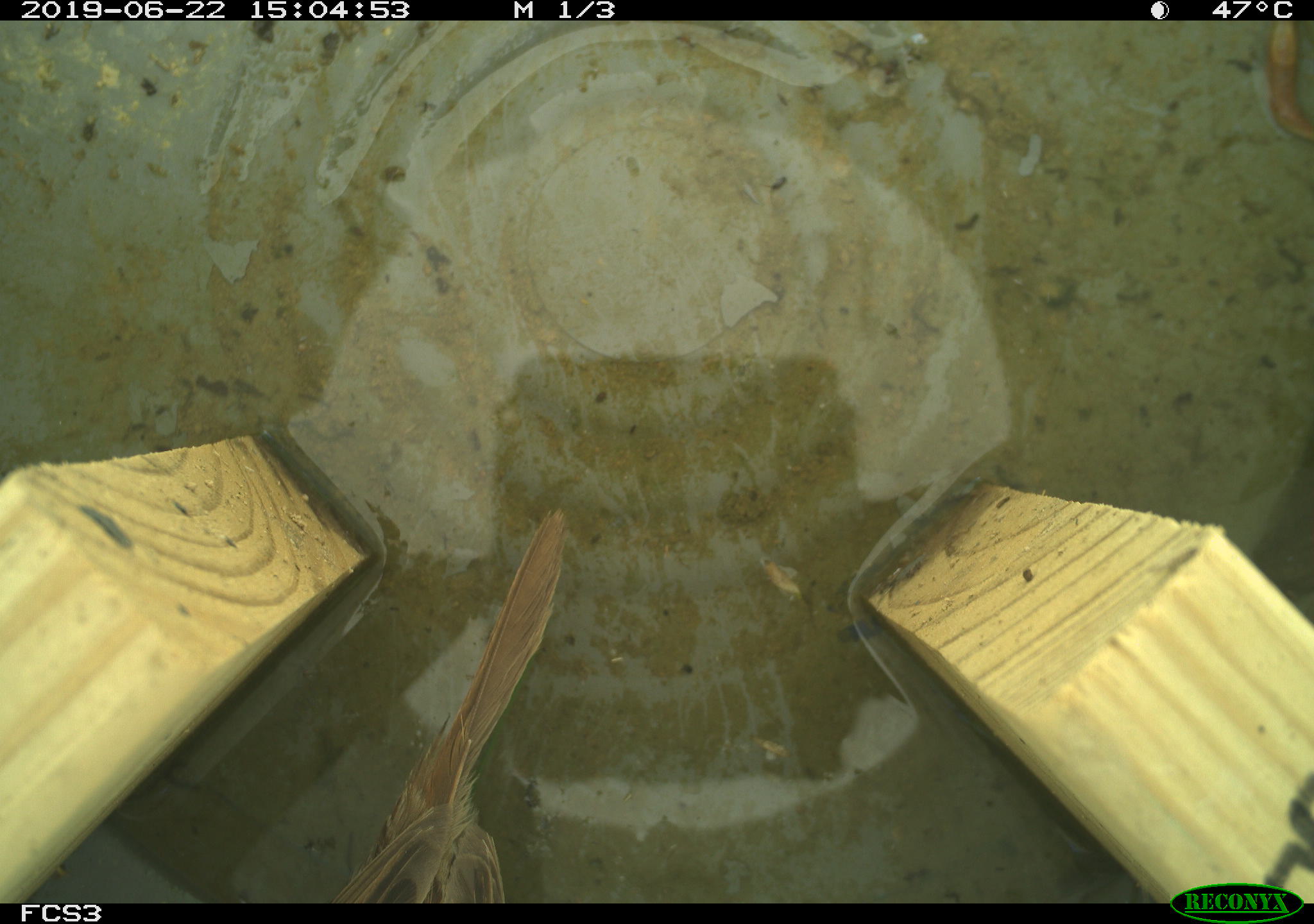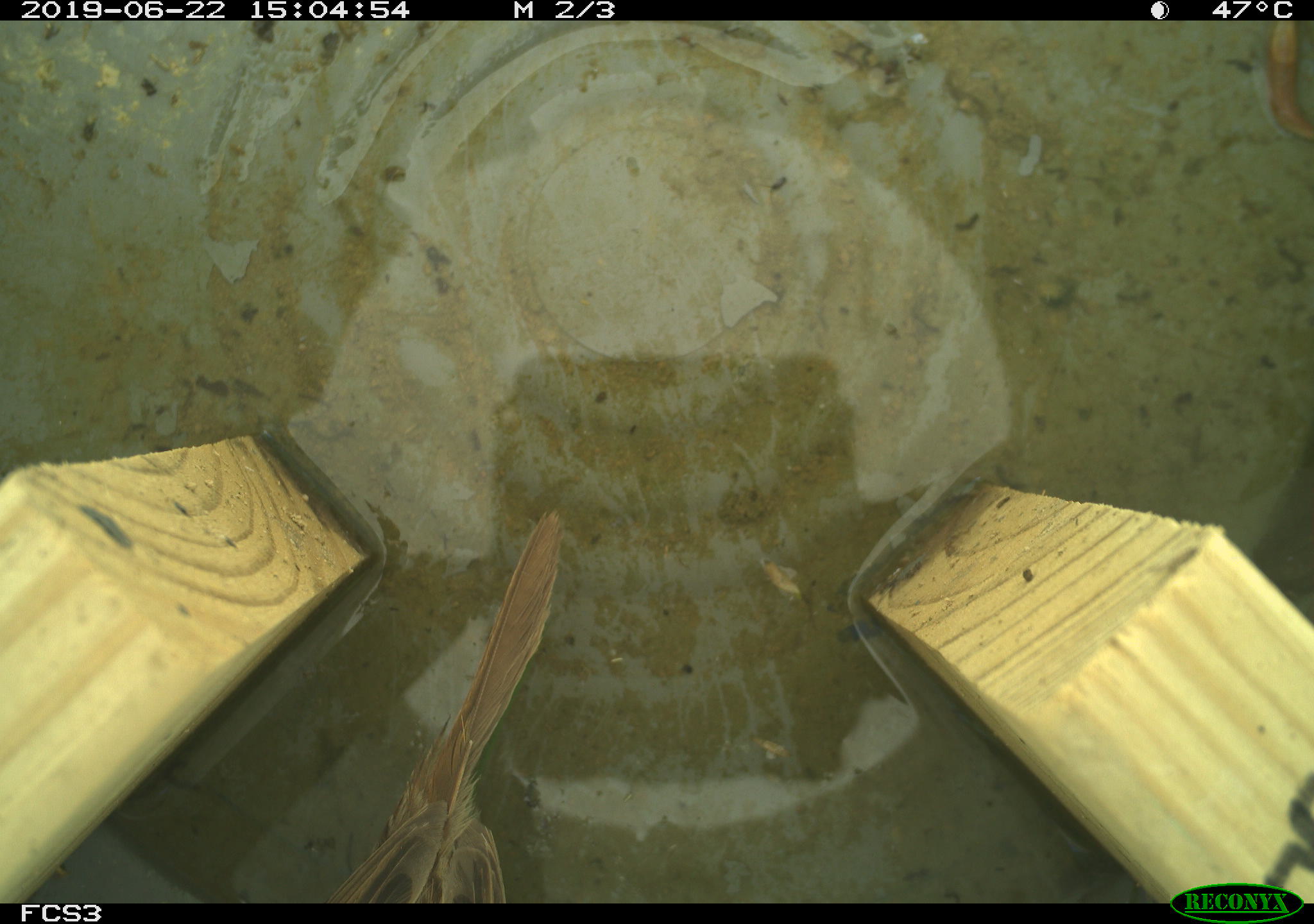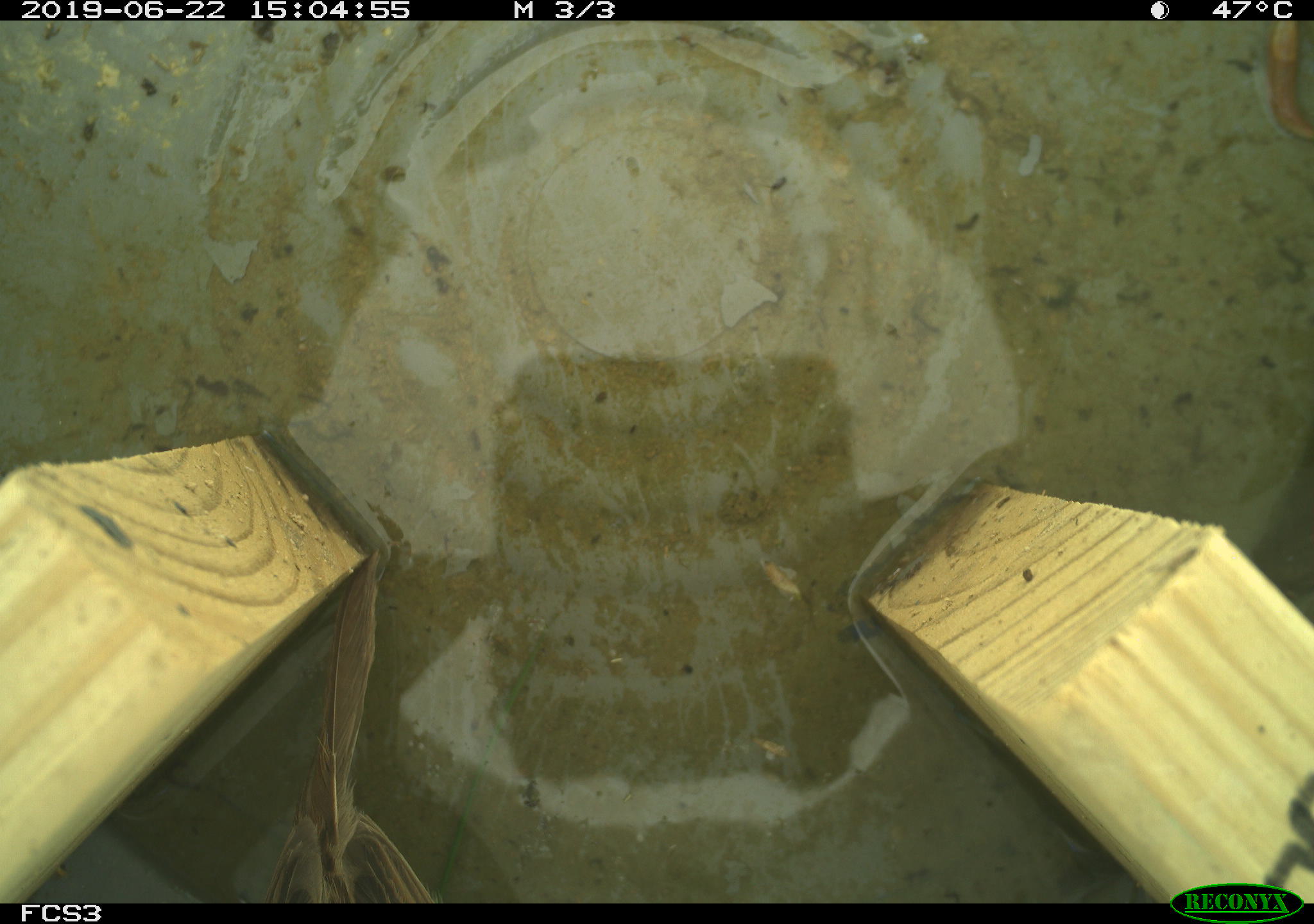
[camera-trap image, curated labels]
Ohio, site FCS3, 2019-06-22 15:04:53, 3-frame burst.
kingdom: Animalia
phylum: Chordata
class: Aves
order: Passeriformes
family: Passerellidae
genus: Melospiza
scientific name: Melospiza melodia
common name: song sparrow